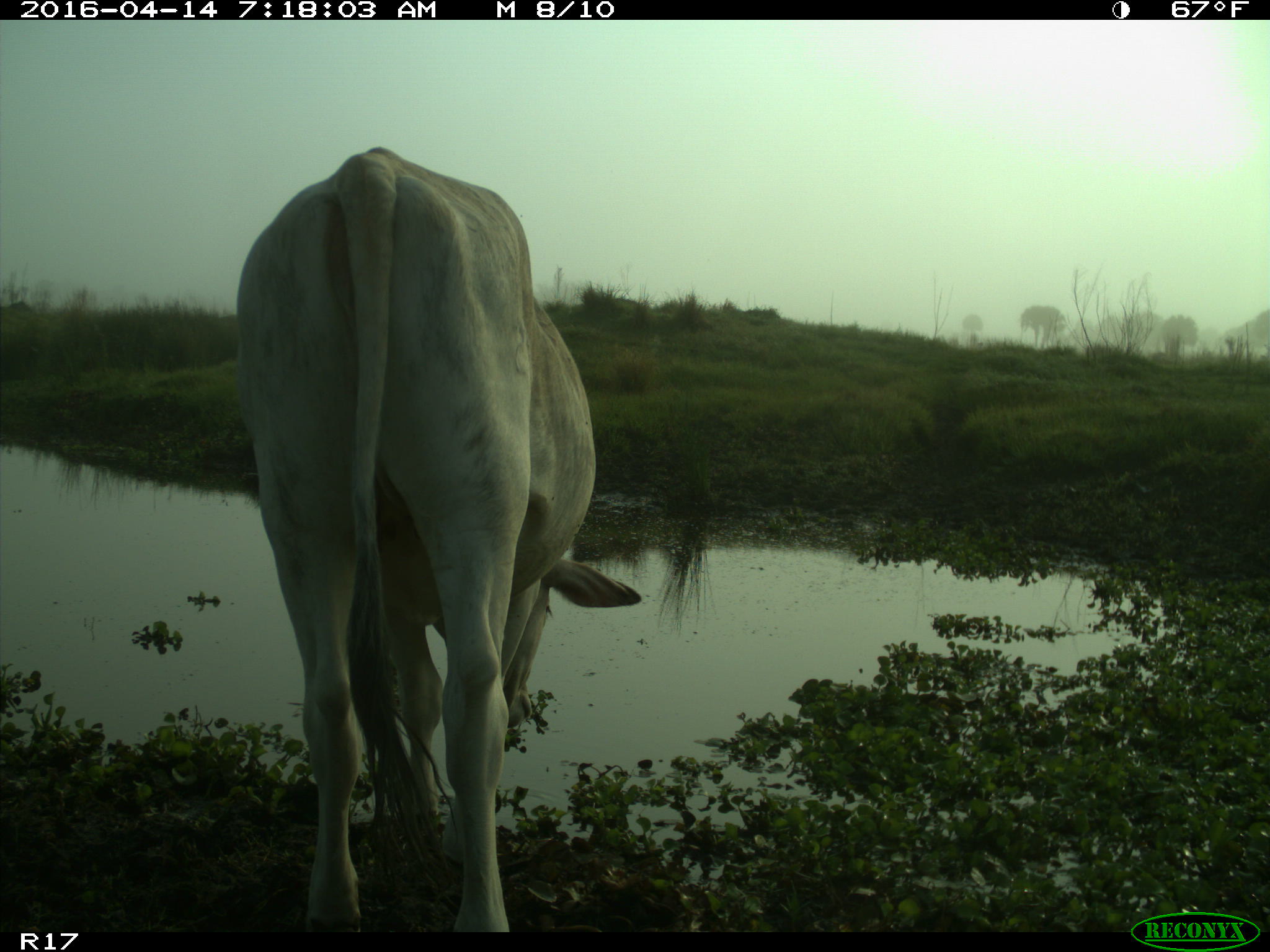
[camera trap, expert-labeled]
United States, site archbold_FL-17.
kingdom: Animalia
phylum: Chordata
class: Mammalia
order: Artiodactyla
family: Bovidae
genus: Bos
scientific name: Bos taurus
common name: domestic cow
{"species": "Bos taurus (domestic cow)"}